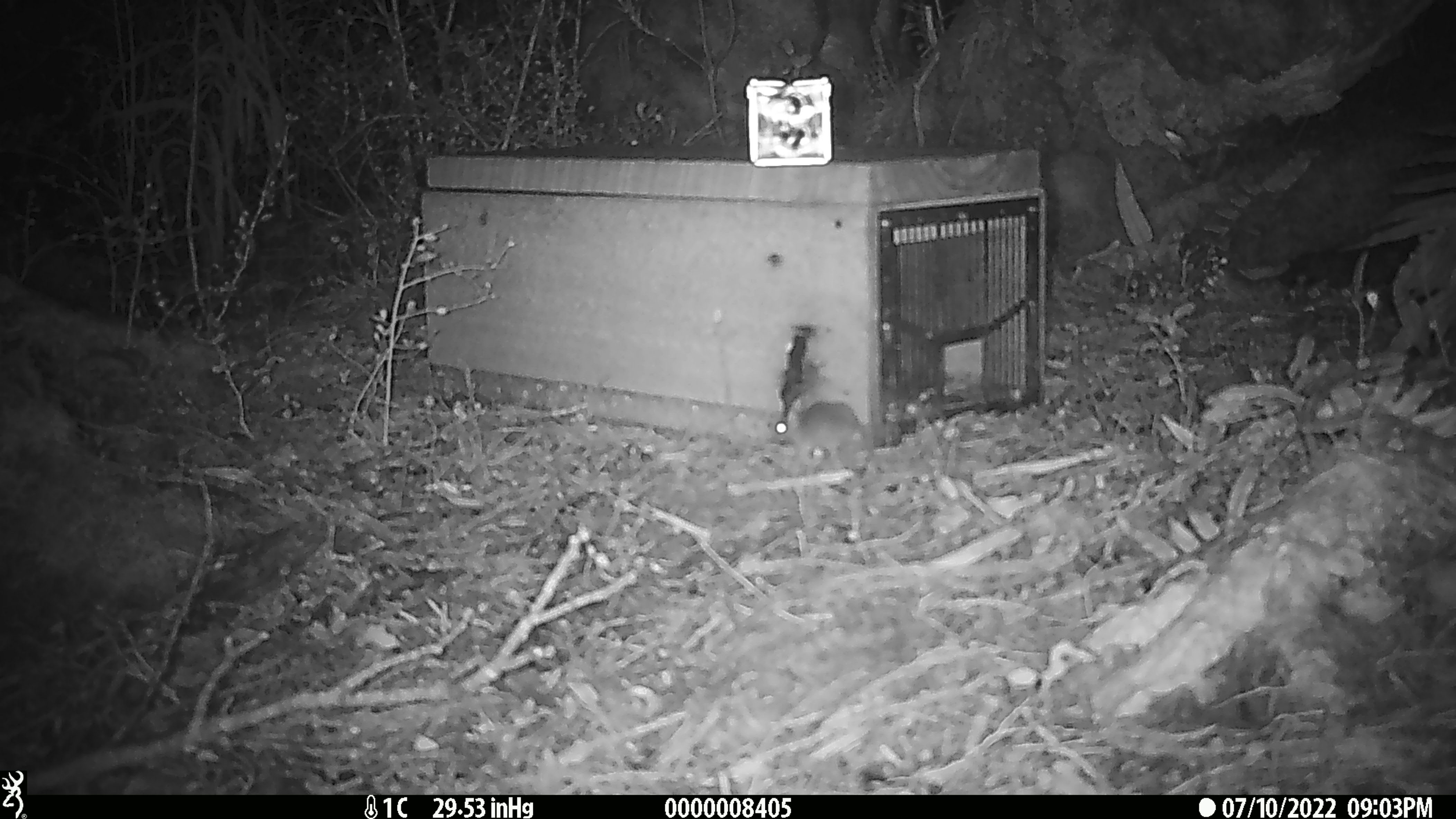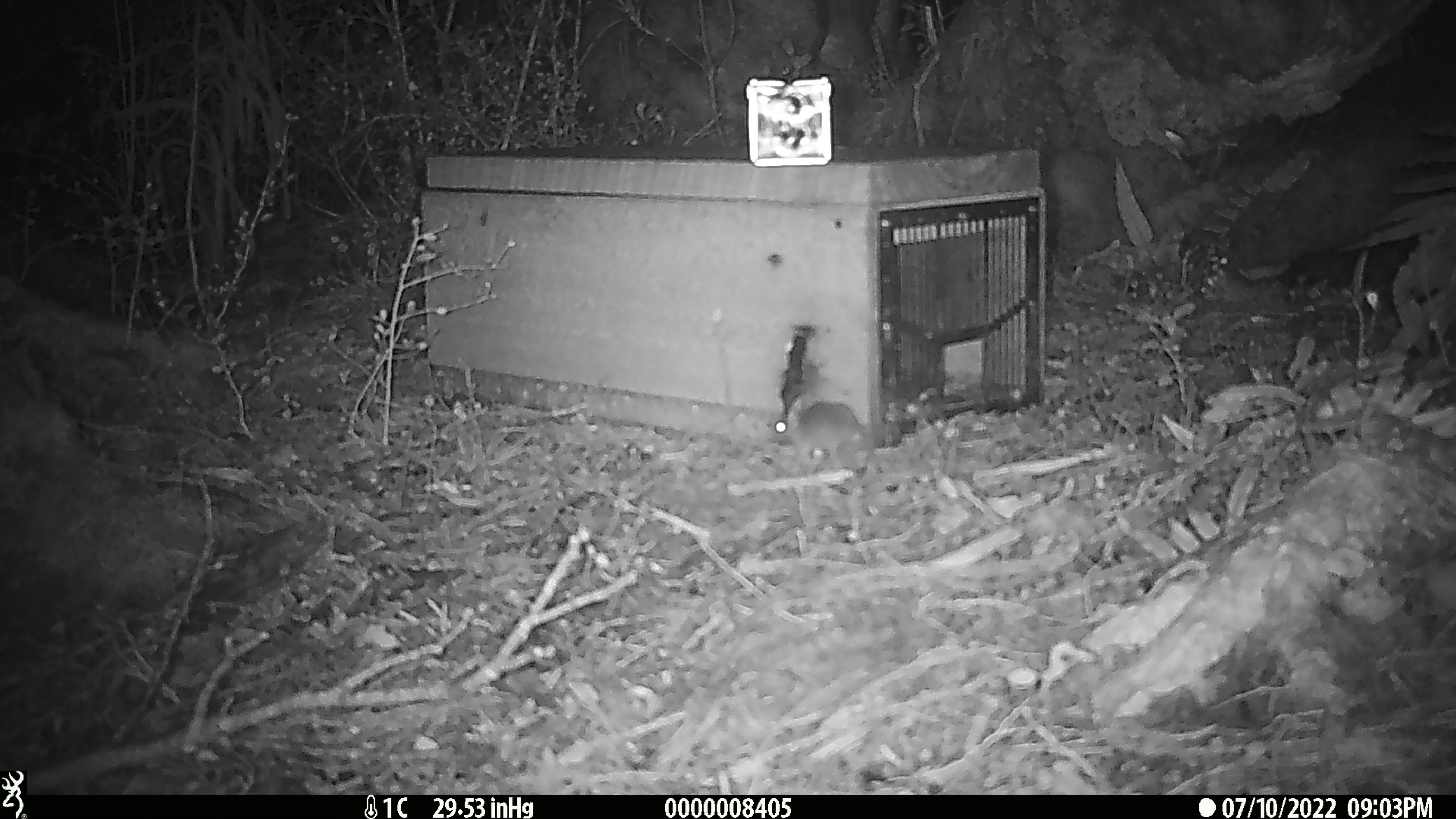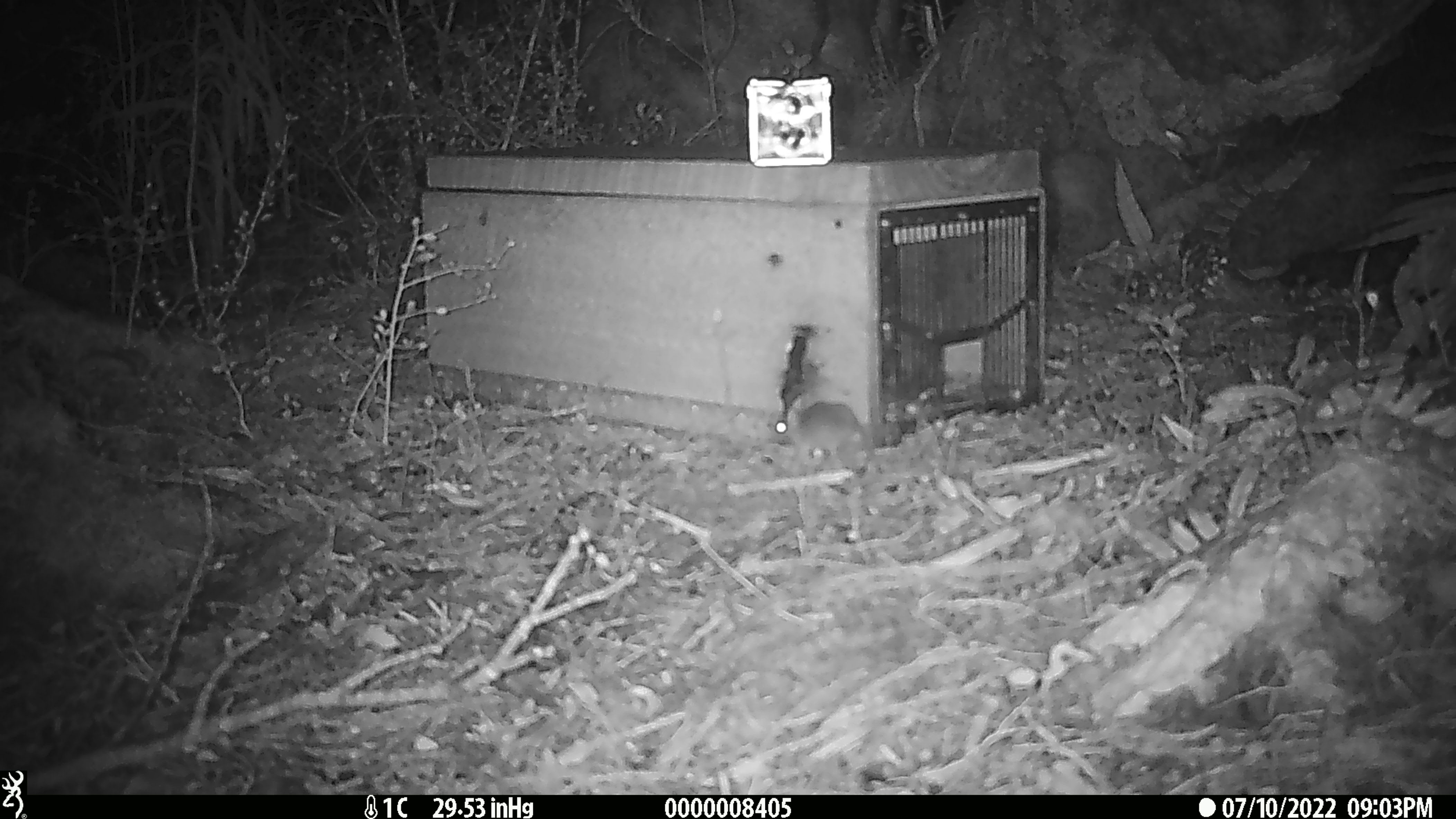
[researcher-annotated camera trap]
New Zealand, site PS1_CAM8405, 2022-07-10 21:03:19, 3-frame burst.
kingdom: Animalia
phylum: Chordata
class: Mammalia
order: Rodentia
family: Muridae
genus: Mus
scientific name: Mus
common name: mouse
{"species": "mouse (Mus)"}